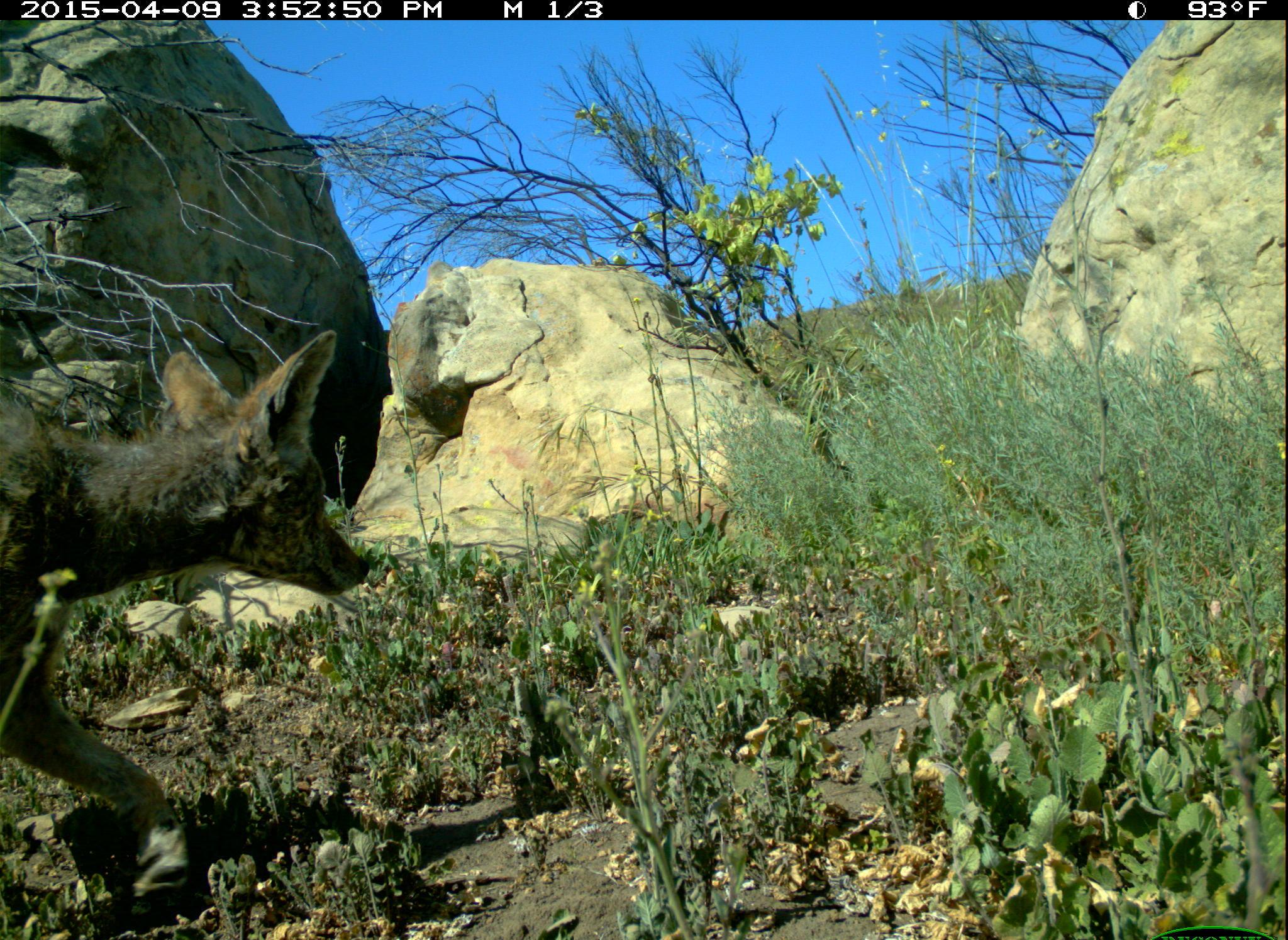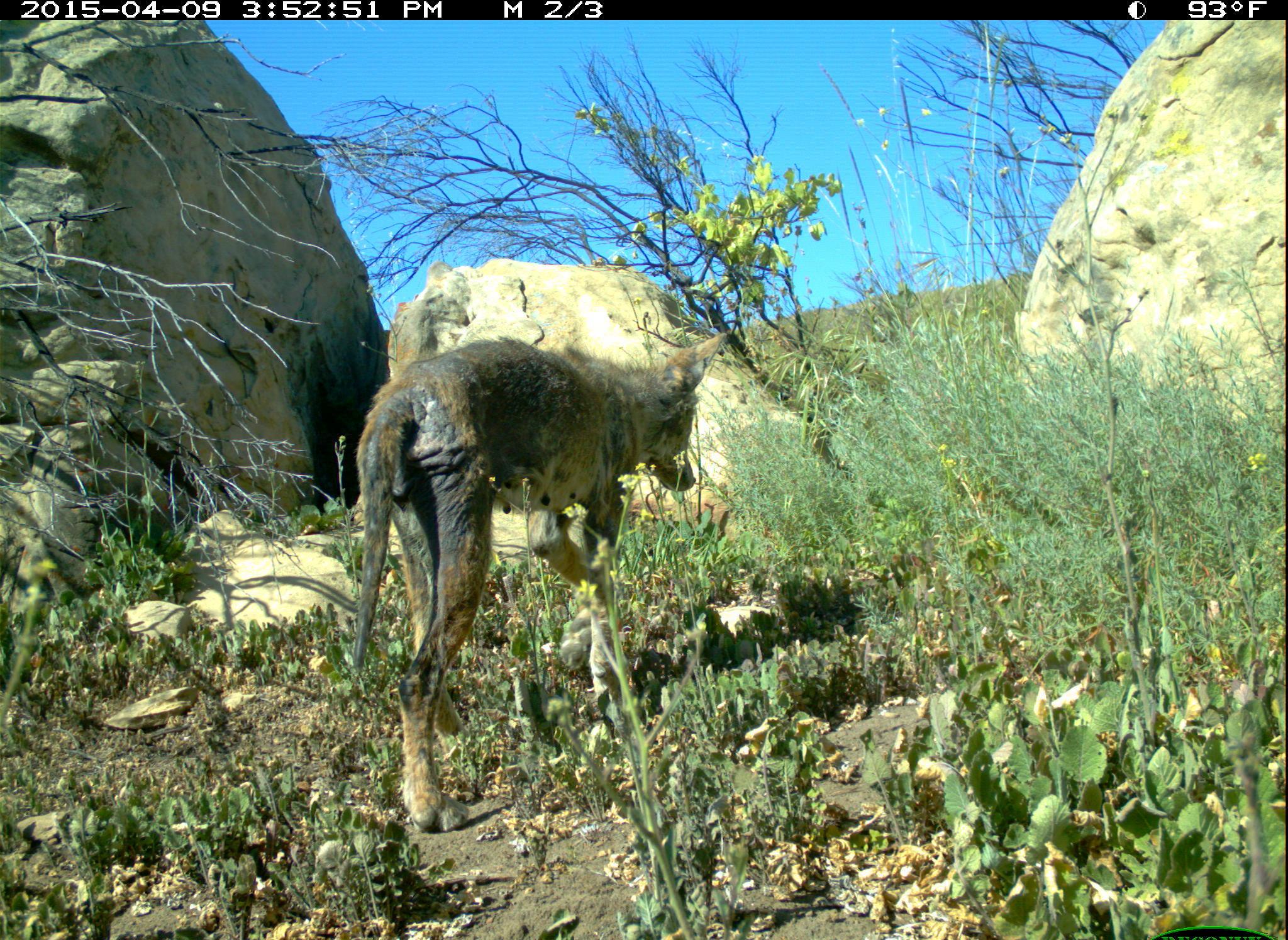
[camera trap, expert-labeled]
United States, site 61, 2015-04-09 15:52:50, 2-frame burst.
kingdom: Animalia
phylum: Chordata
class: Mammalia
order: Carnivora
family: Canidae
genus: Canis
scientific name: Canis latrans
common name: coyote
Coyote (Canis latrans).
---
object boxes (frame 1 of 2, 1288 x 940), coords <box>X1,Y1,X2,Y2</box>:
coyote: <box>0,314,404,902</box>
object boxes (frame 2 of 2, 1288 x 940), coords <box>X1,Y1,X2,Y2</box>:
coyote: <box>283,316,750,847</box>